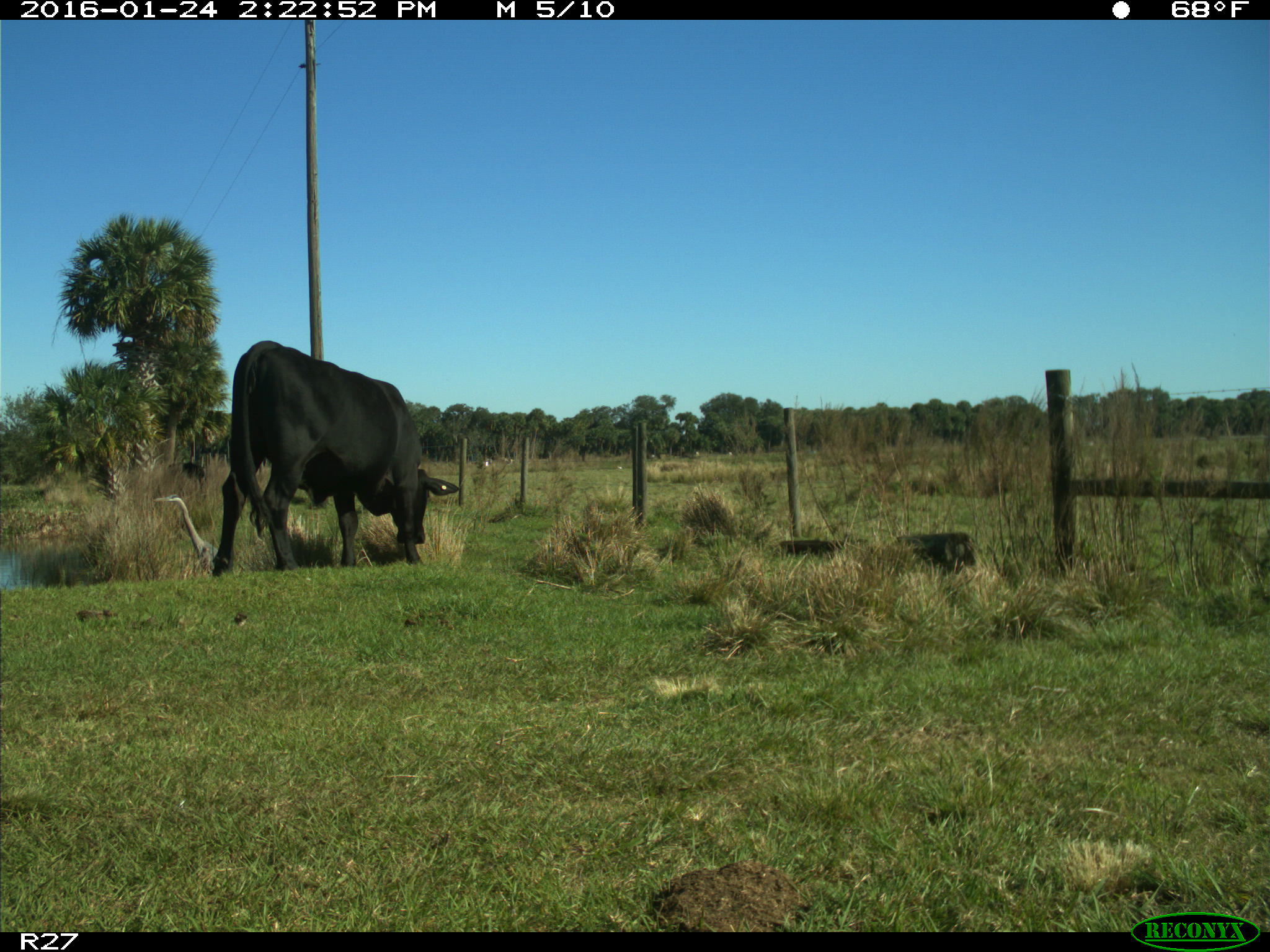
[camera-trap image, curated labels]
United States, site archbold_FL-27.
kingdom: Animalia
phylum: Chordata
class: Mammalia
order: Artiodactyla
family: Bovidae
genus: Bos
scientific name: Bos taurus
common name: domestic cow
Bos taurus (domestic cow).